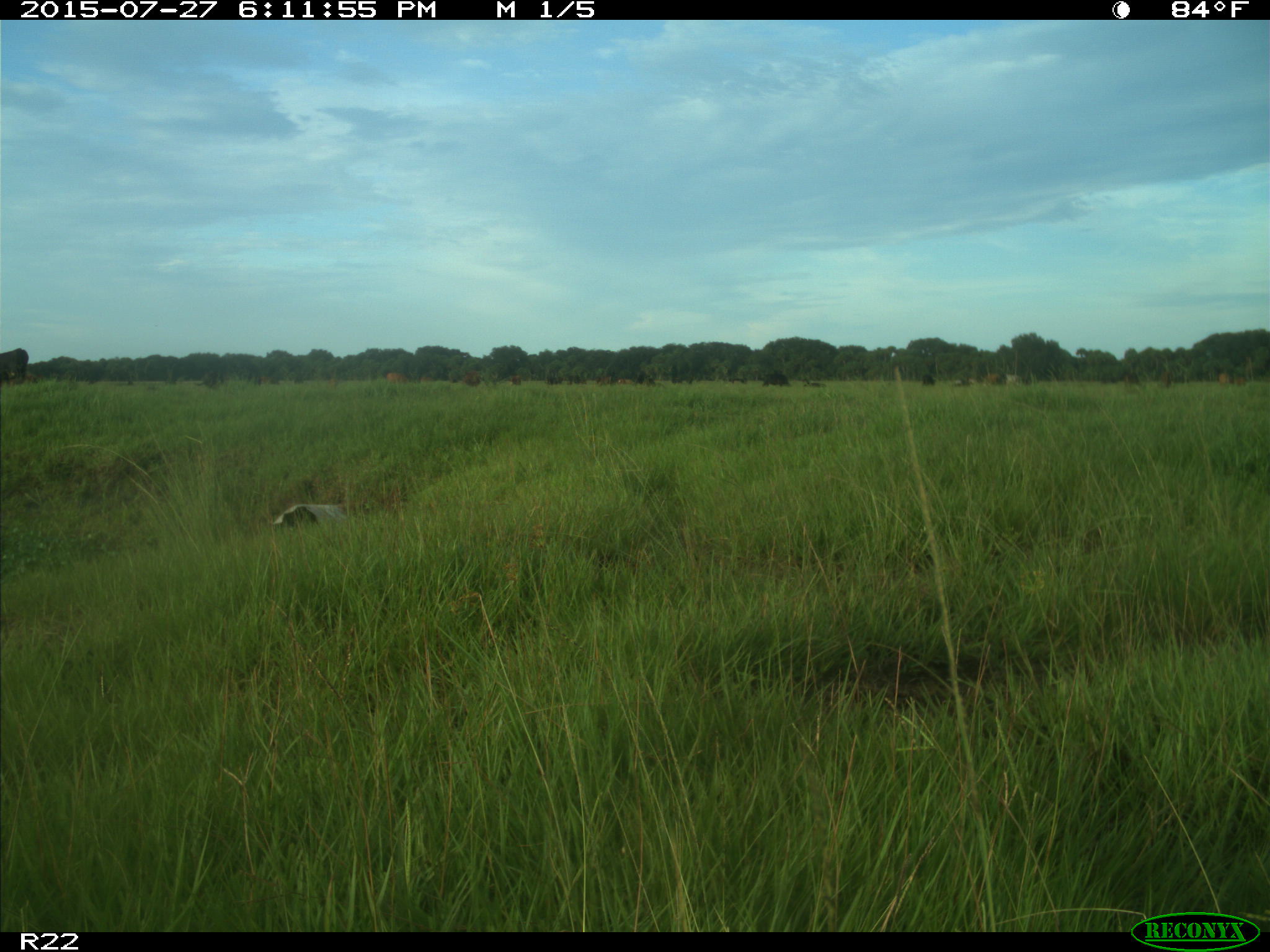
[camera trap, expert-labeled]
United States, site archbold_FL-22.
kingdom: Animalia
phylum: Chordata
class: Mammalia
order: Artiodactyla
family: Bovidae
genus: Bos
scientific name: Bos taurus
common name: domestic cow